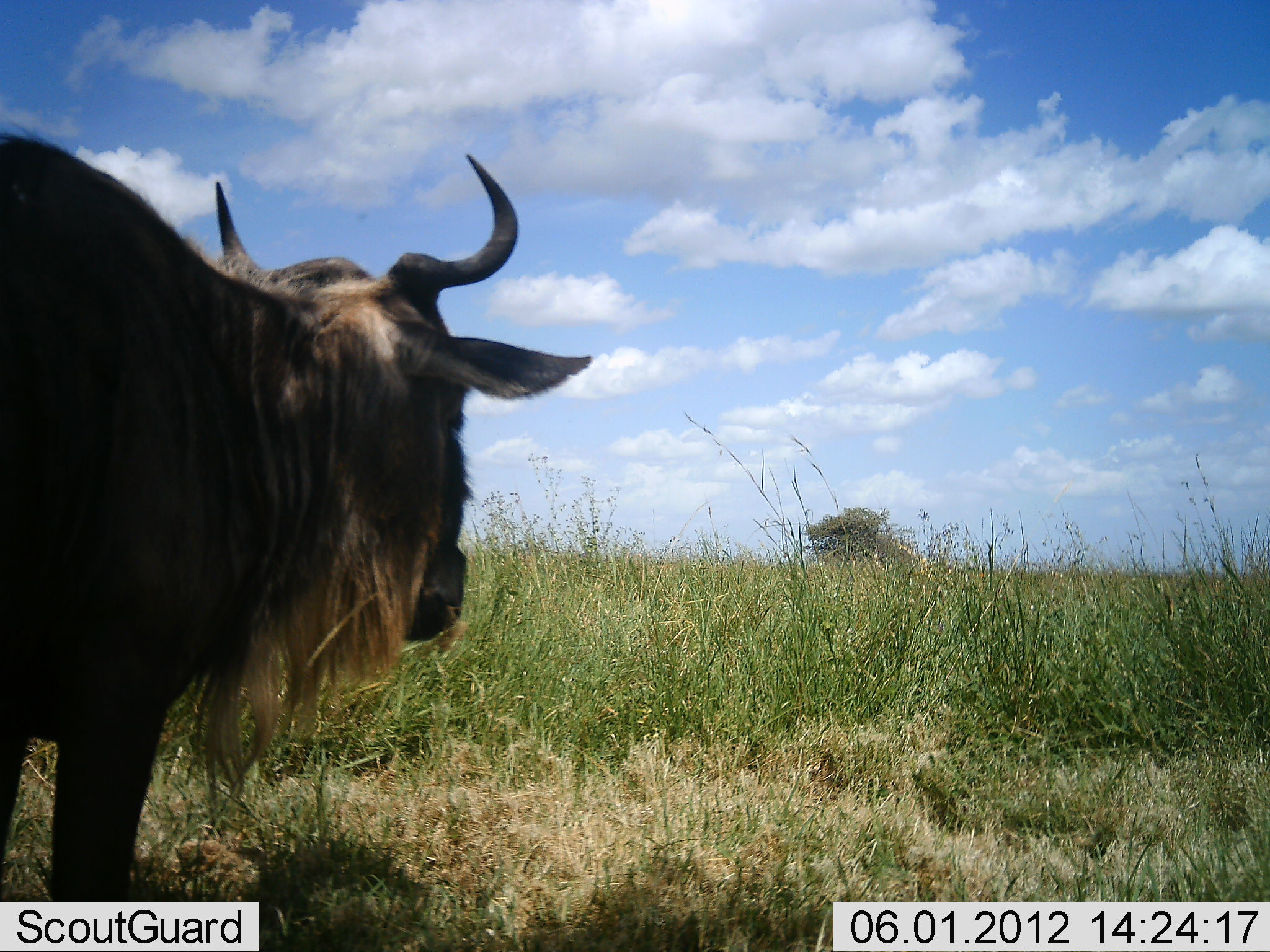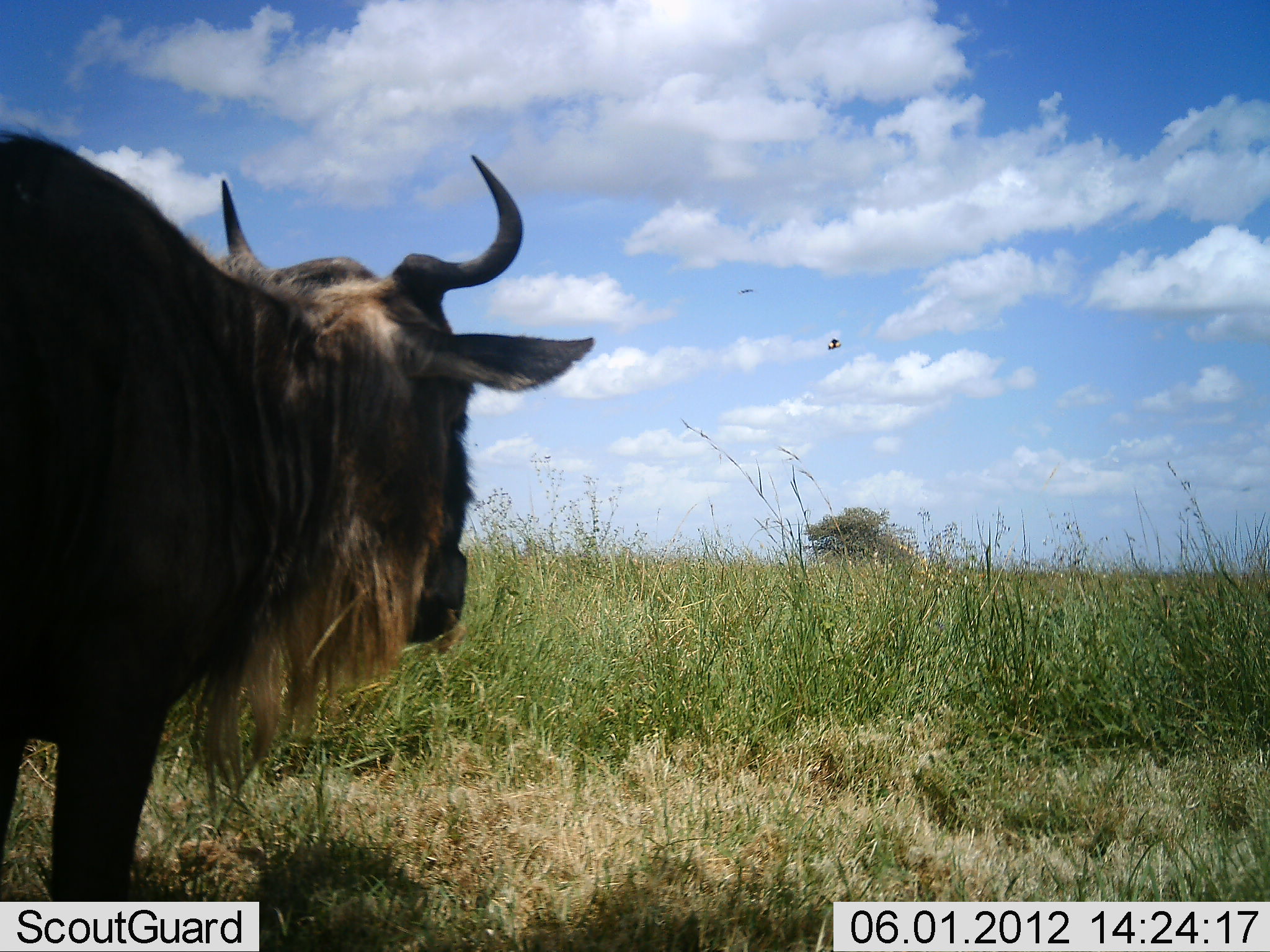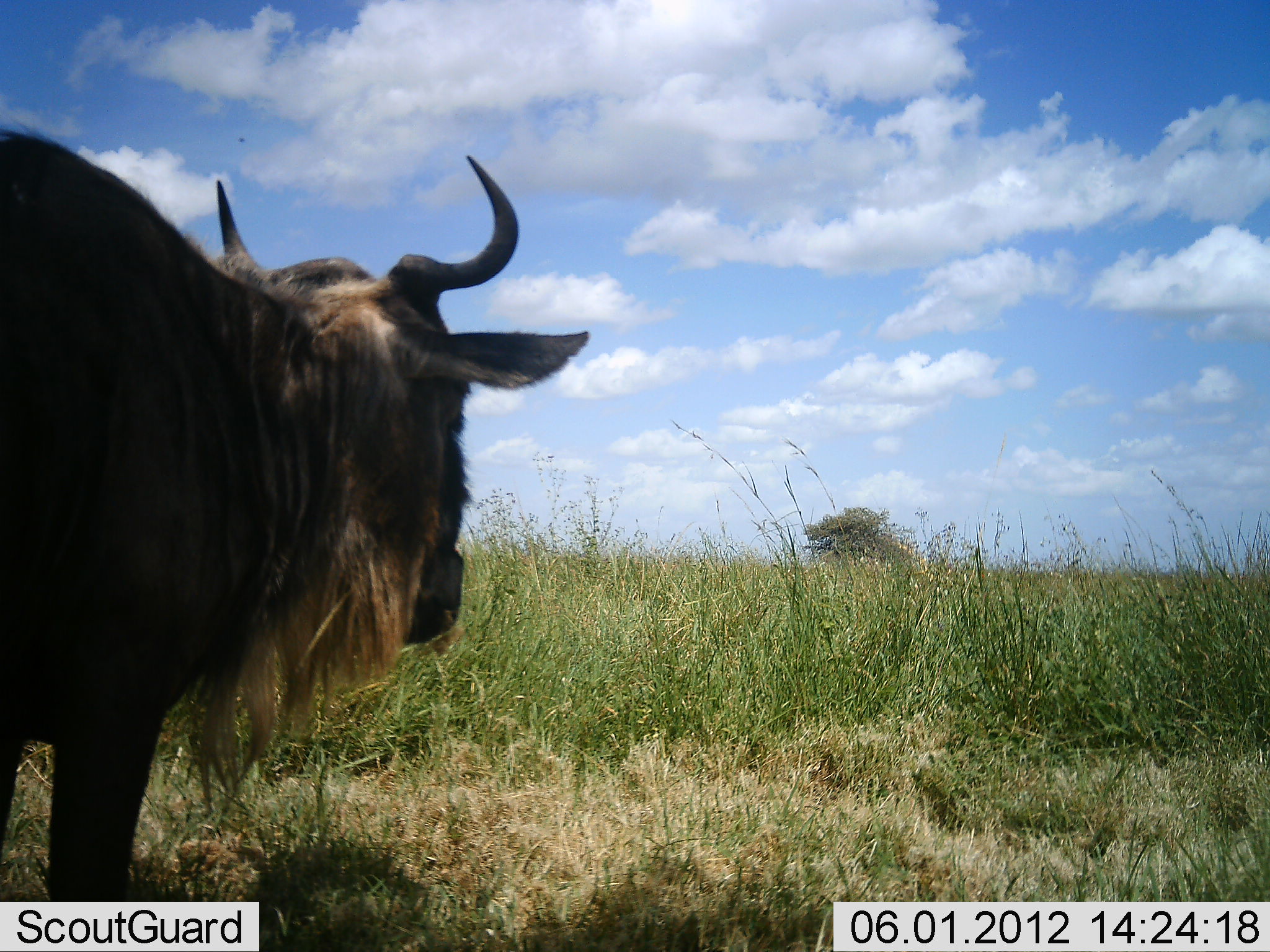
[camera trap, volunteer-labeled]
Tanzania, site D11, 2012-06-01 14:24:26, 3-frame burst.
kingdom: Animalia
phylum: Chordata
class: Mammalia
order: Artiodactyla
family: Bovidae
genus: Connochaetes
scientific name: Connochaetes taurinus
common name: blue wildebeest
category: wildebeest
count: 1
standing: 94%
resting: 0%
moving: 6%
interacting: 0%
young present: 0%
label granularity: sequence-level